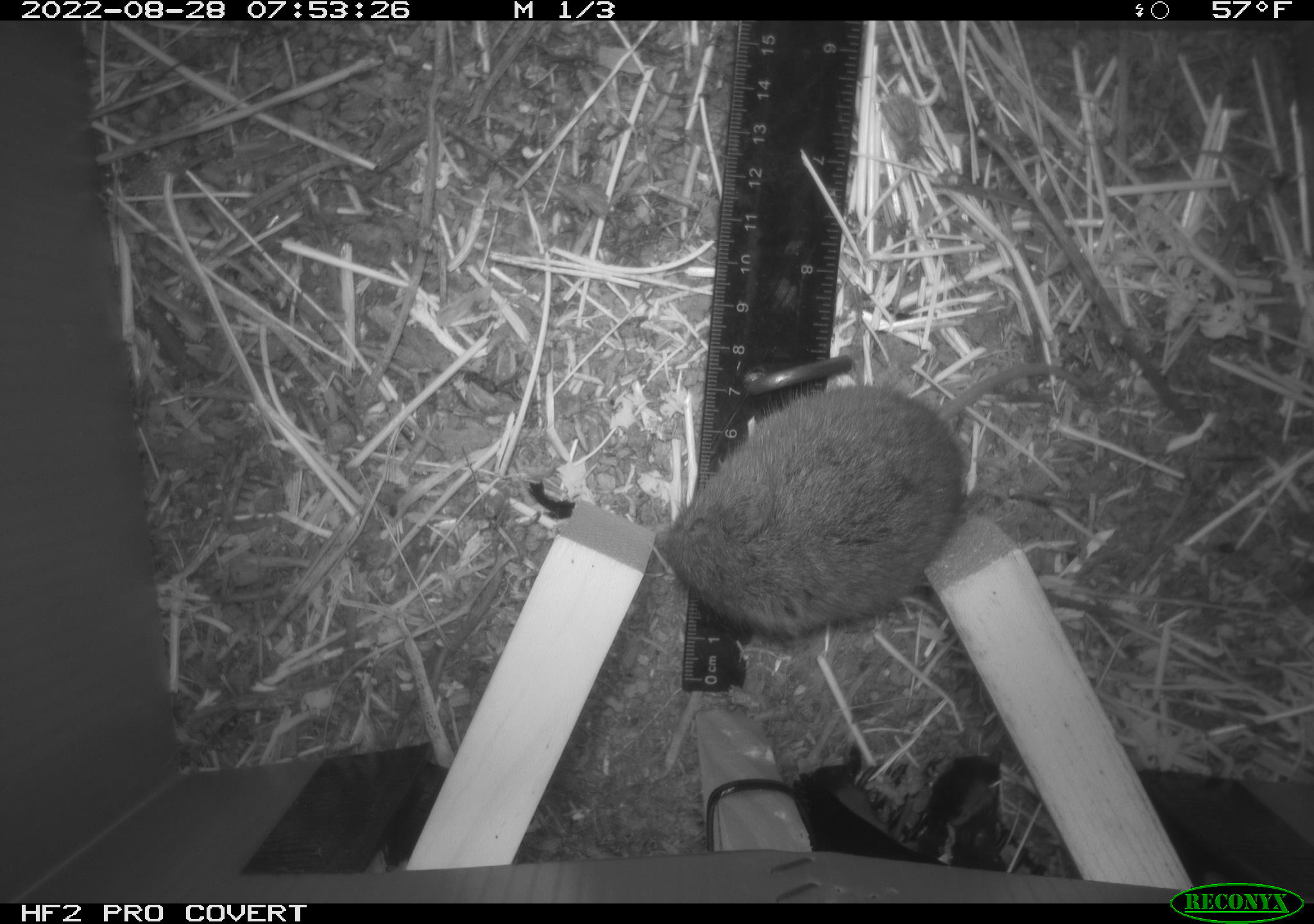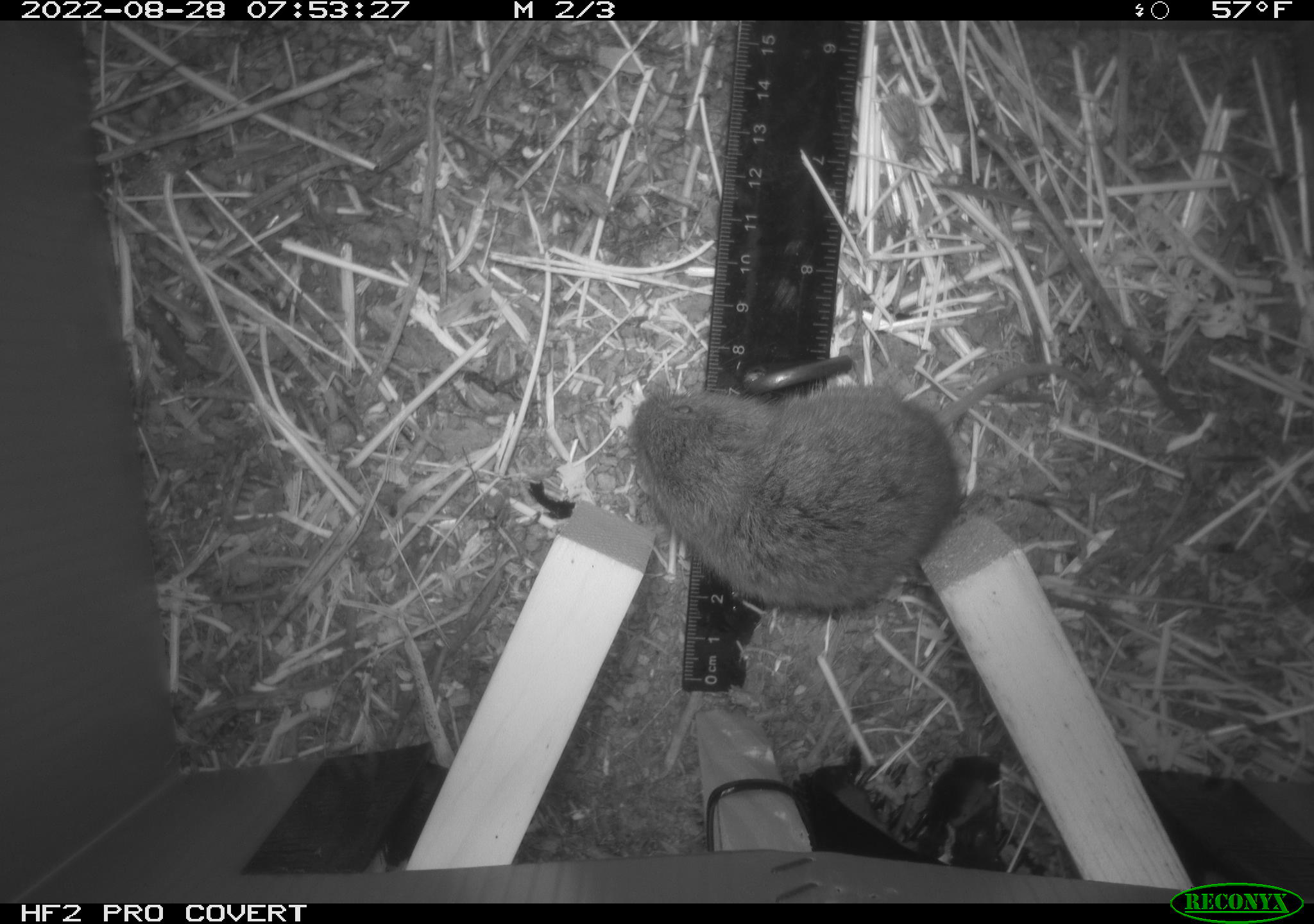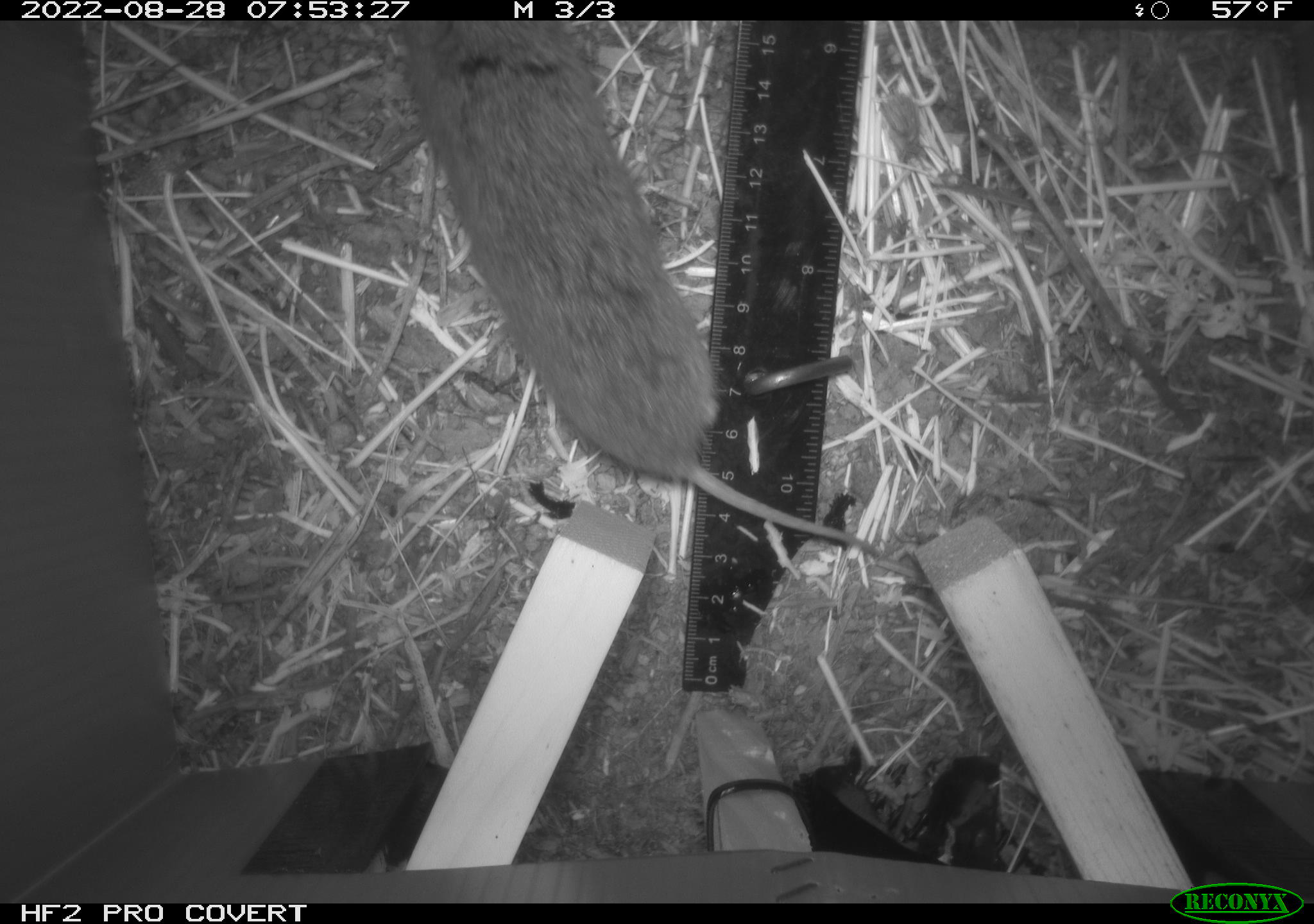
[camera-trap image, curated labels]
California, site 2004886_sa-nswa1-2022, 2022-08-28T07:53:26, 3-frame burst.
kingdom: Animalia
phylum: Chordata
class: Mammalia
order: Rodentia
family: Cricetidae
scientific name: Cricetidae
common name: hamsters, voles, lemmings, and allies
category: cricetidae family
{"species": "cricetidae family (hamsters, voles, lemmings, and allies) (Cricetidae)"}